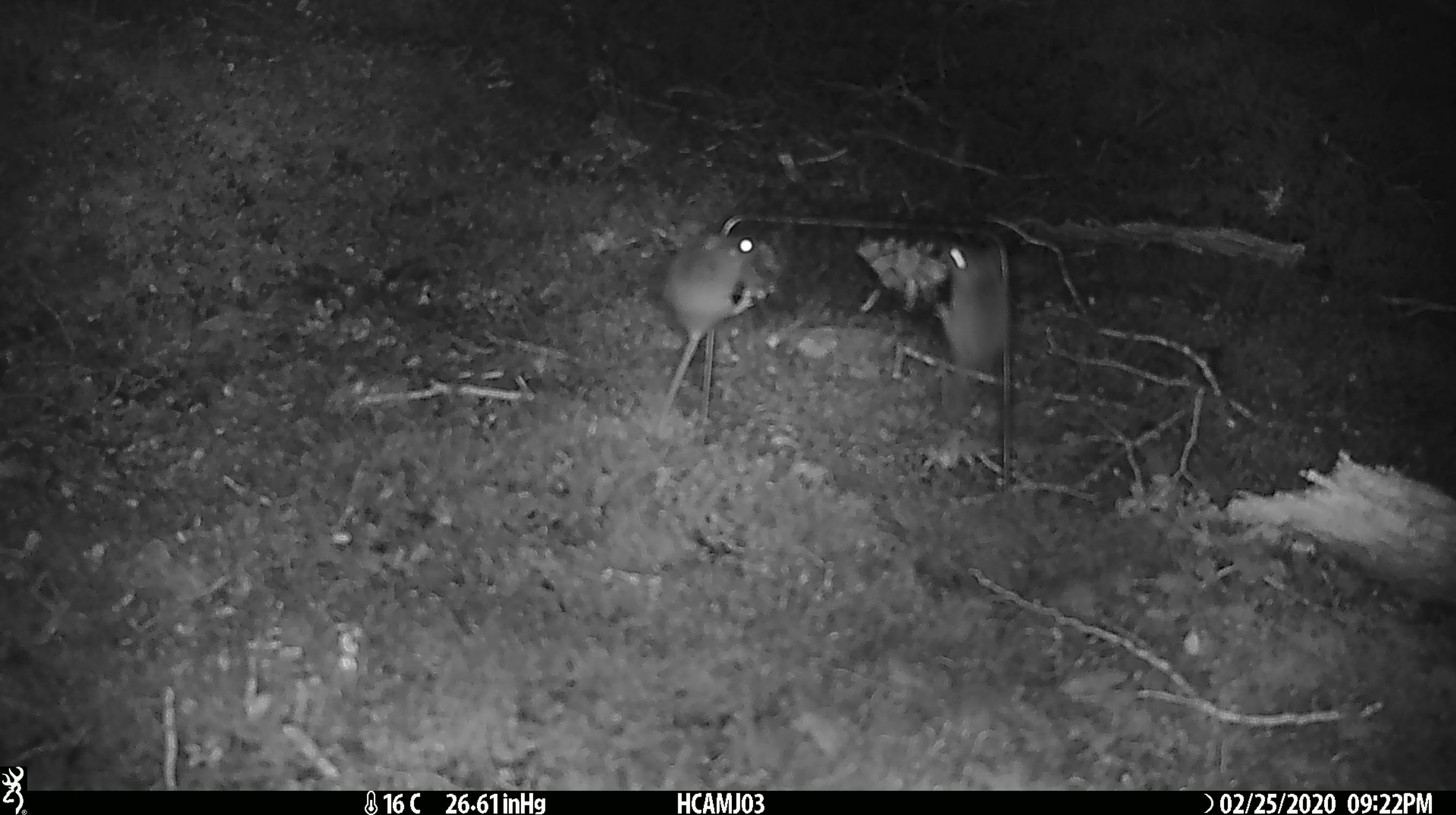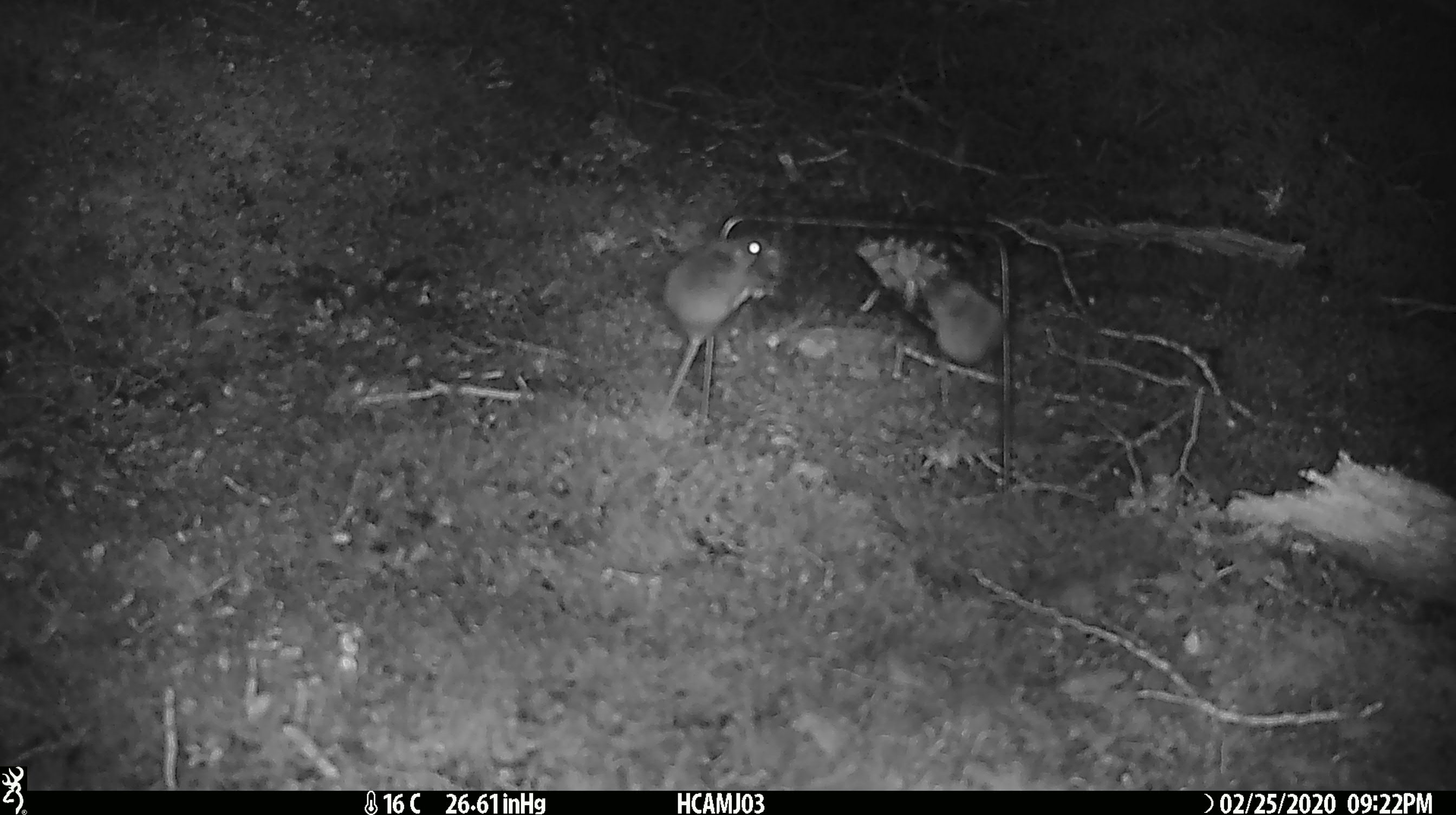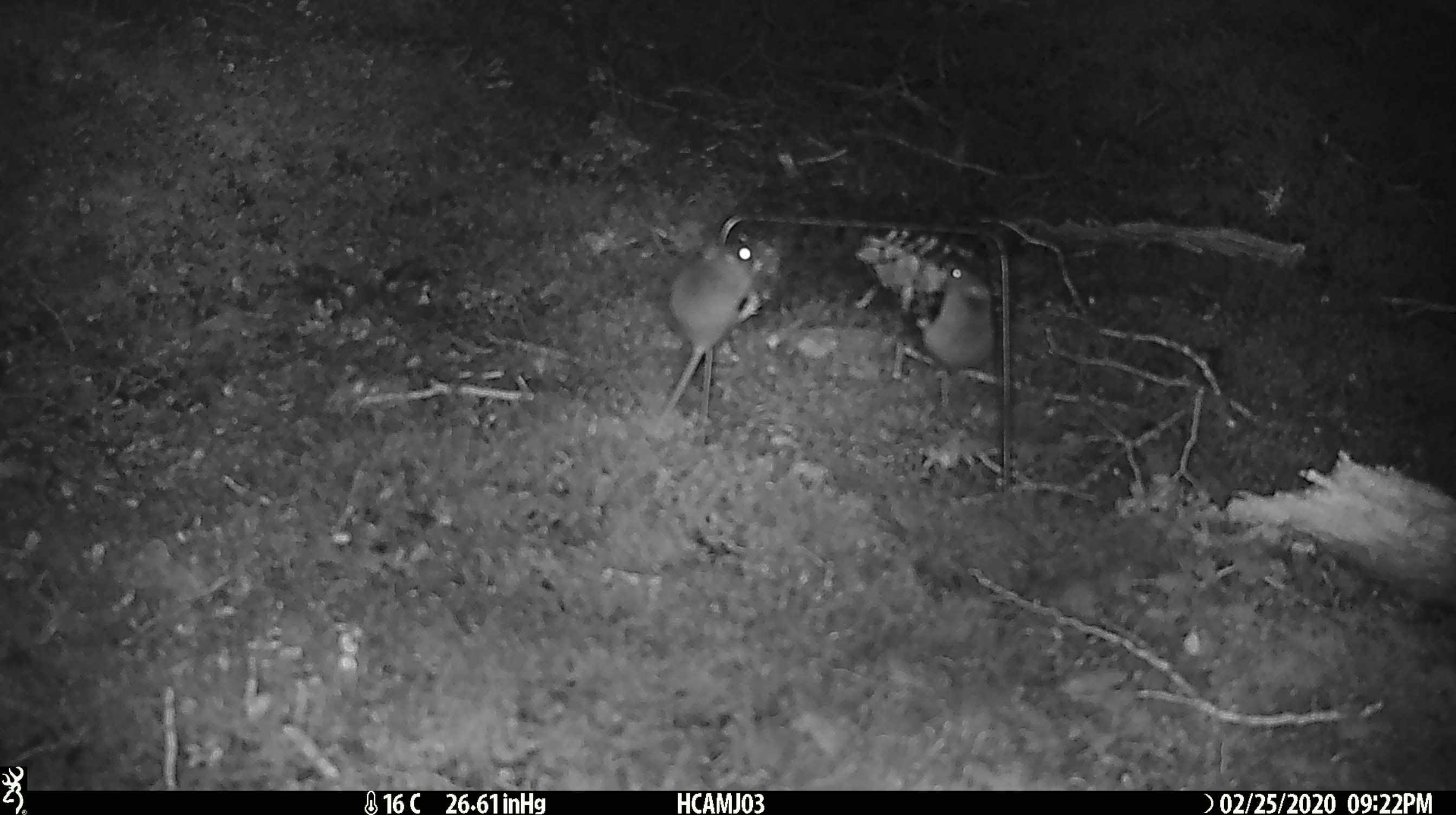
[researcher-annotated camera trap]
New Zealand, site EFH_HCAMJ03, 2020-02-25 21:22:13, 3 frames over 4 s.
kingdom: Animalia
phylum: Chordata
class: Mammalia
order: Rodentia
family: Muridae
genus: Mus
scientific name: Mus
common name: mouse